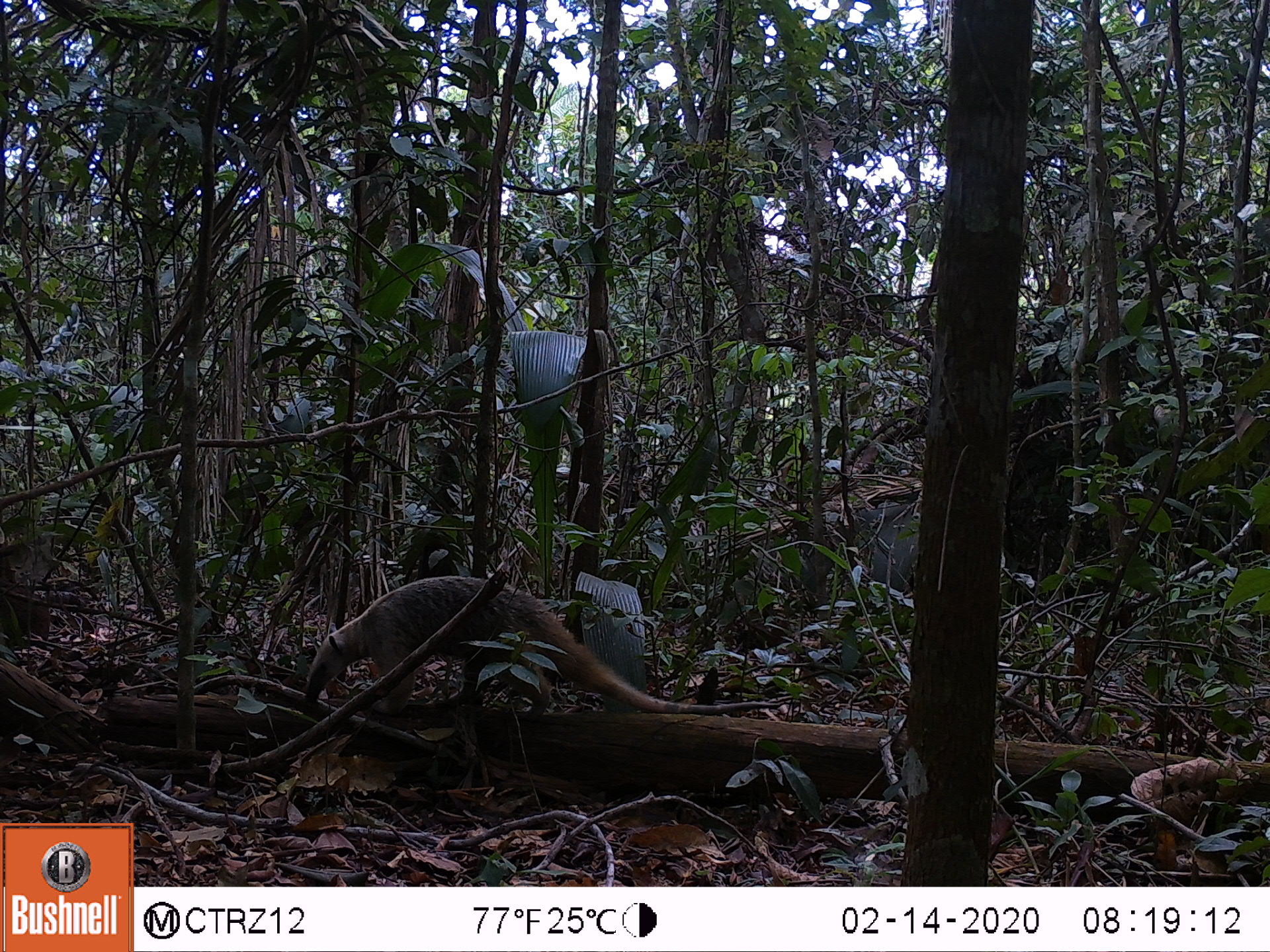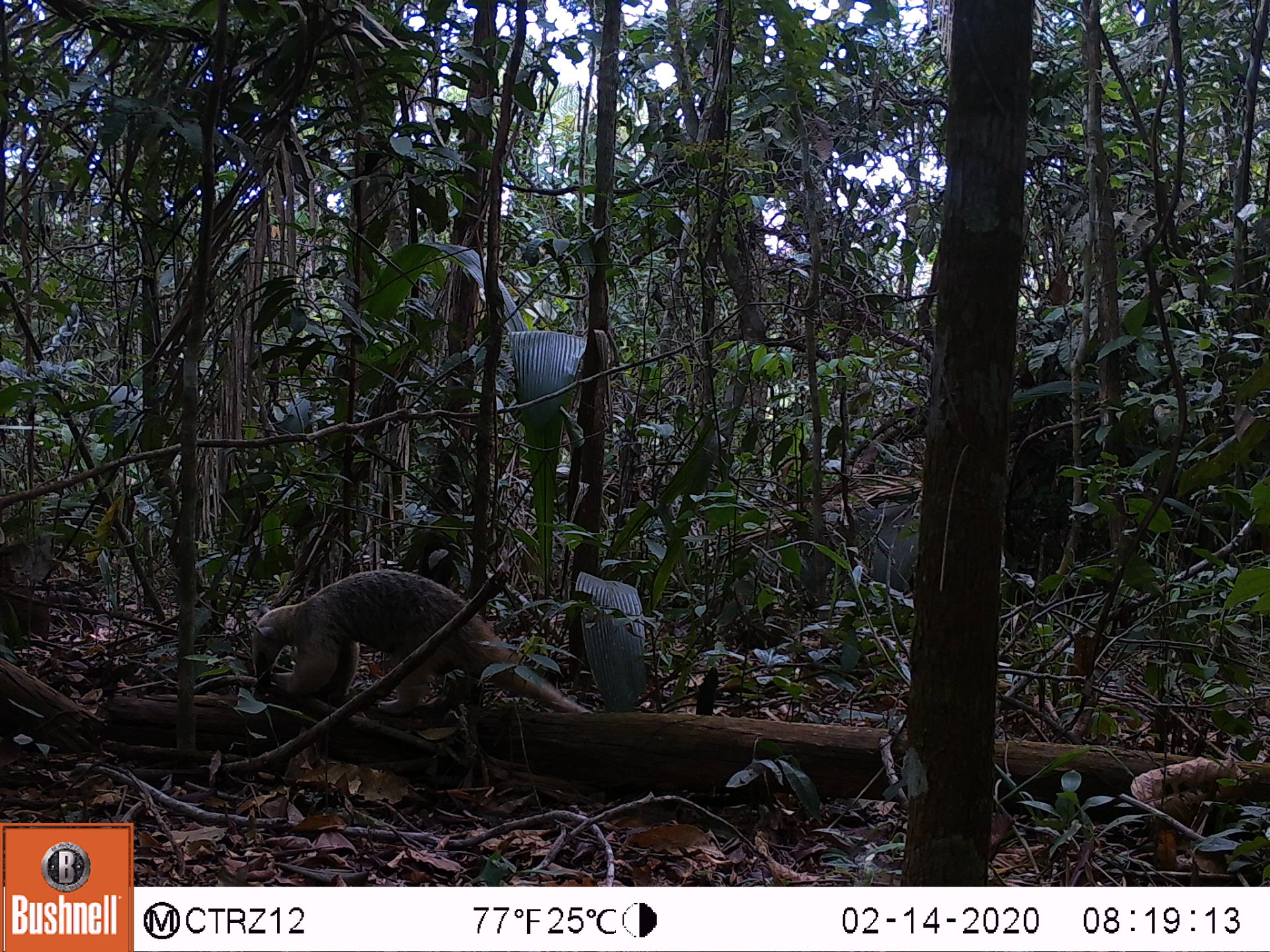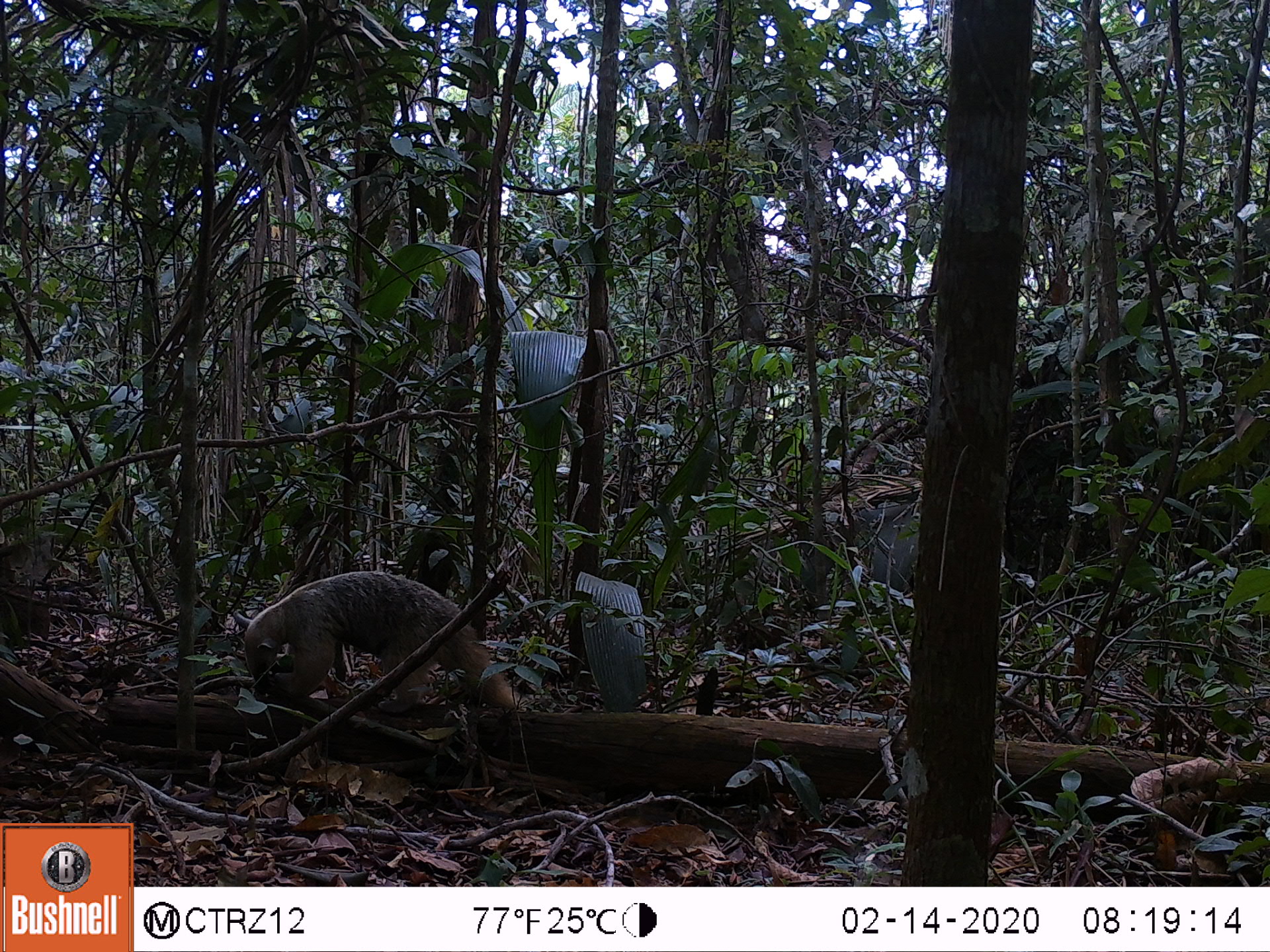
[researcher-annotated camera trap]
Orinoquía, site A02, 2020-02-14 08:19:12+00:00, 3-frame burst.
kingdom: Animalia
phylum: Chordata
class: Mammalia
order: Pilosa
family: Myrmecophagidae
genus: Tamandua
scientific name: Tamandua tetradactyla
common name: southern tamandua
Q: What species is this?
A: Southern tamandua (Tamandua tetradactyla).